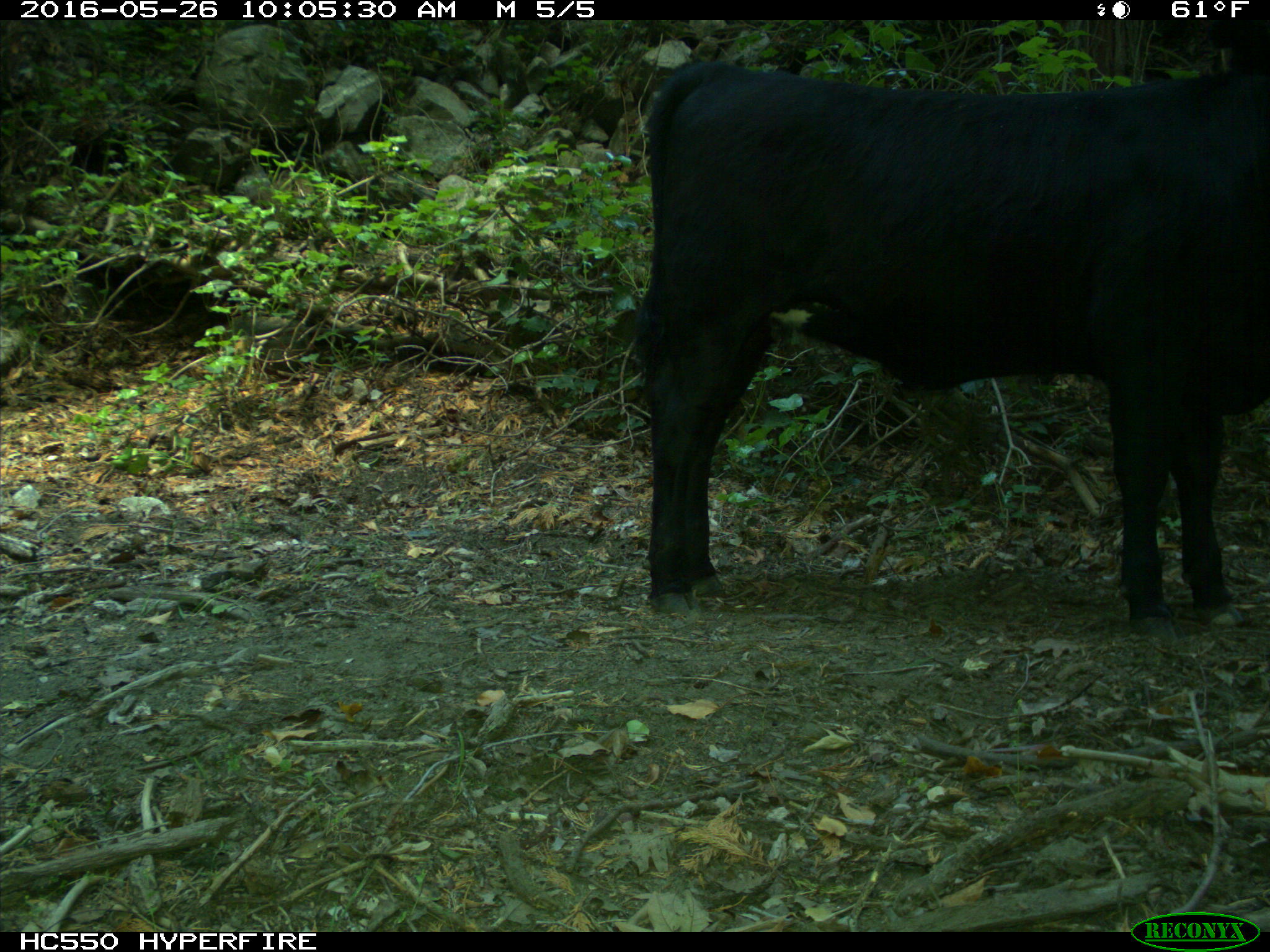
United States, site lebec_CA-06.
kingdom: Animalia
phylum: Chordata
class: Mammalia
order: Artiodactyla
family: Bovidae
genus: Bos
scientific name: Bos taurus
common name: domestic cow